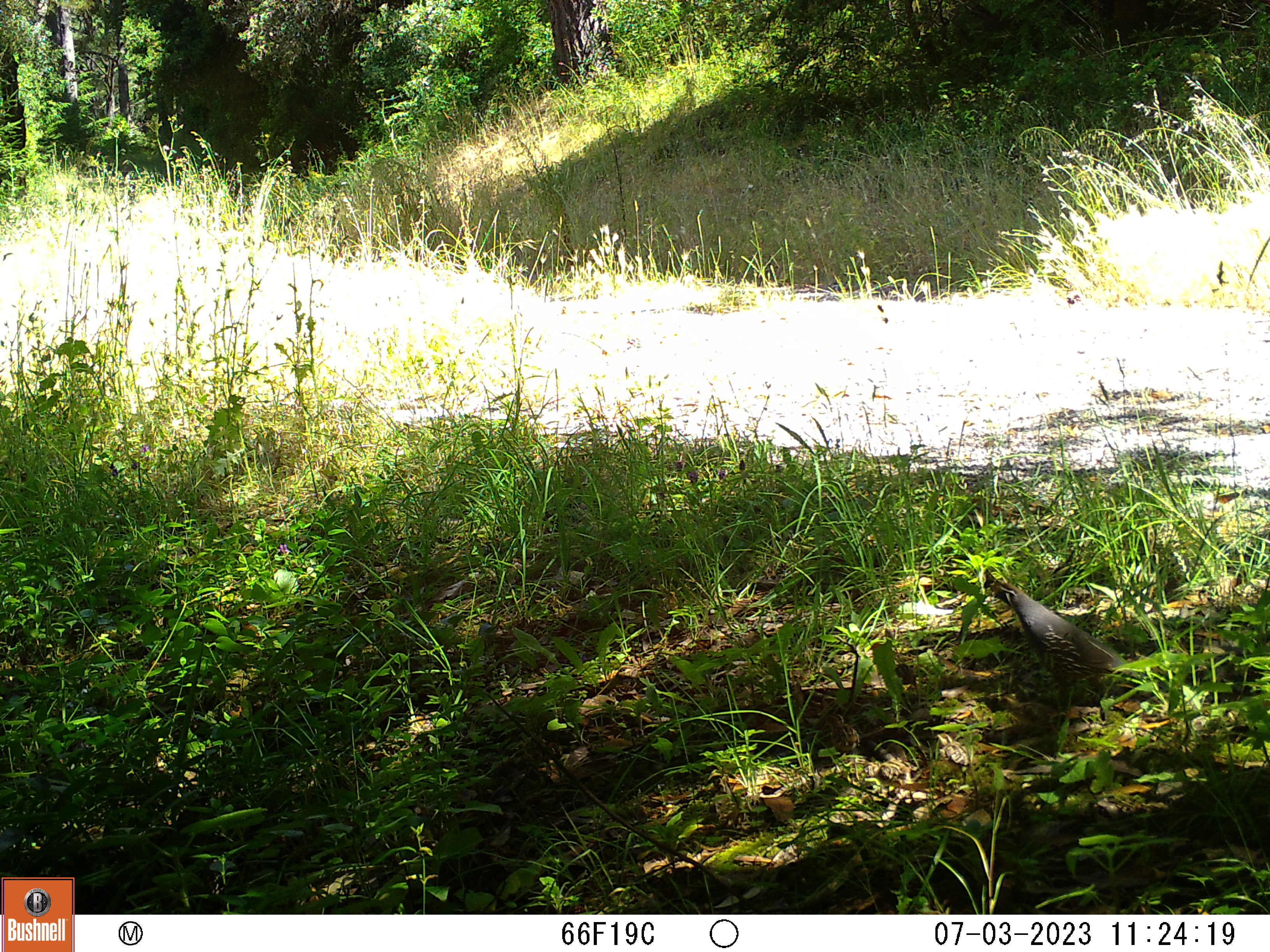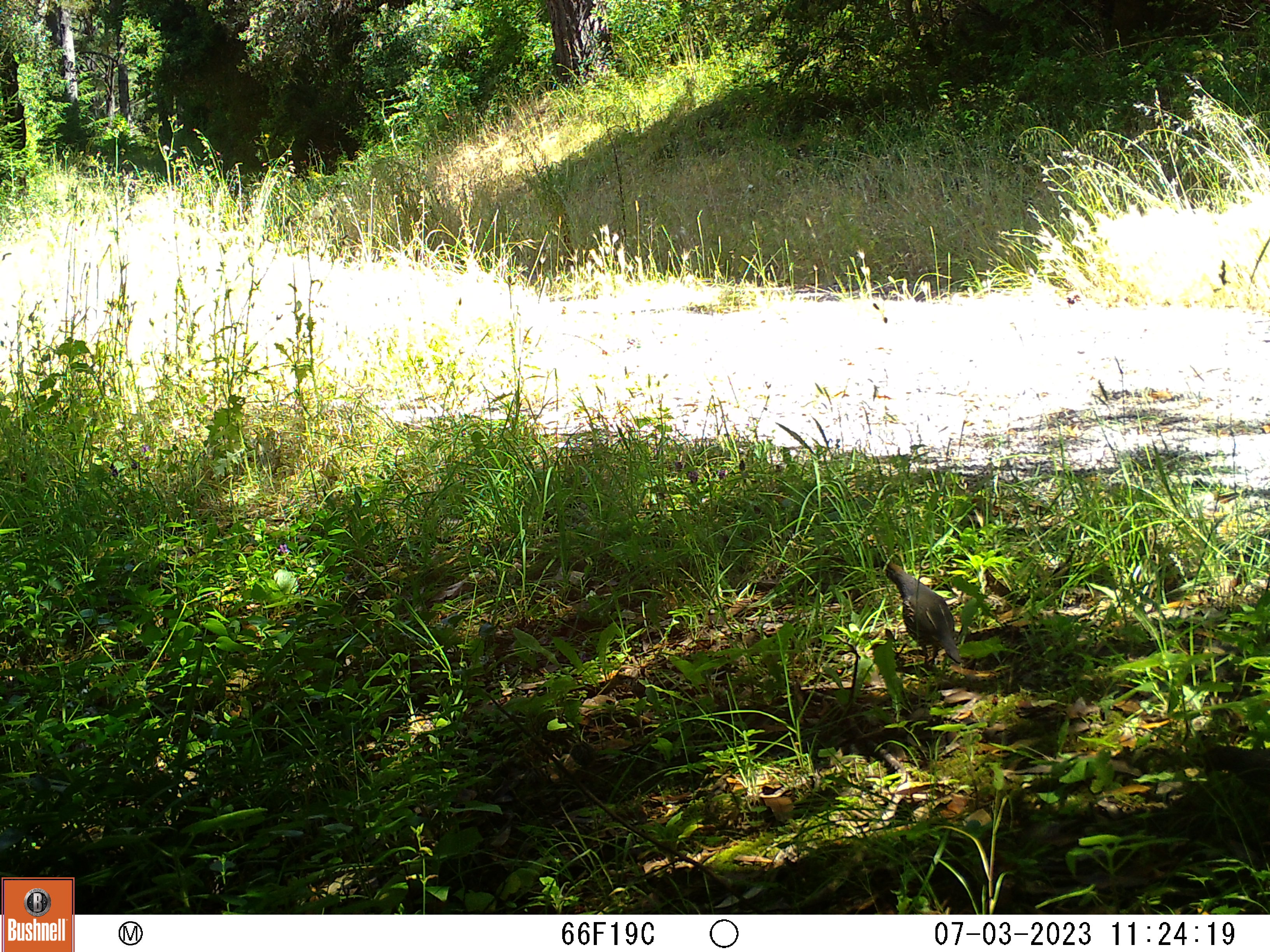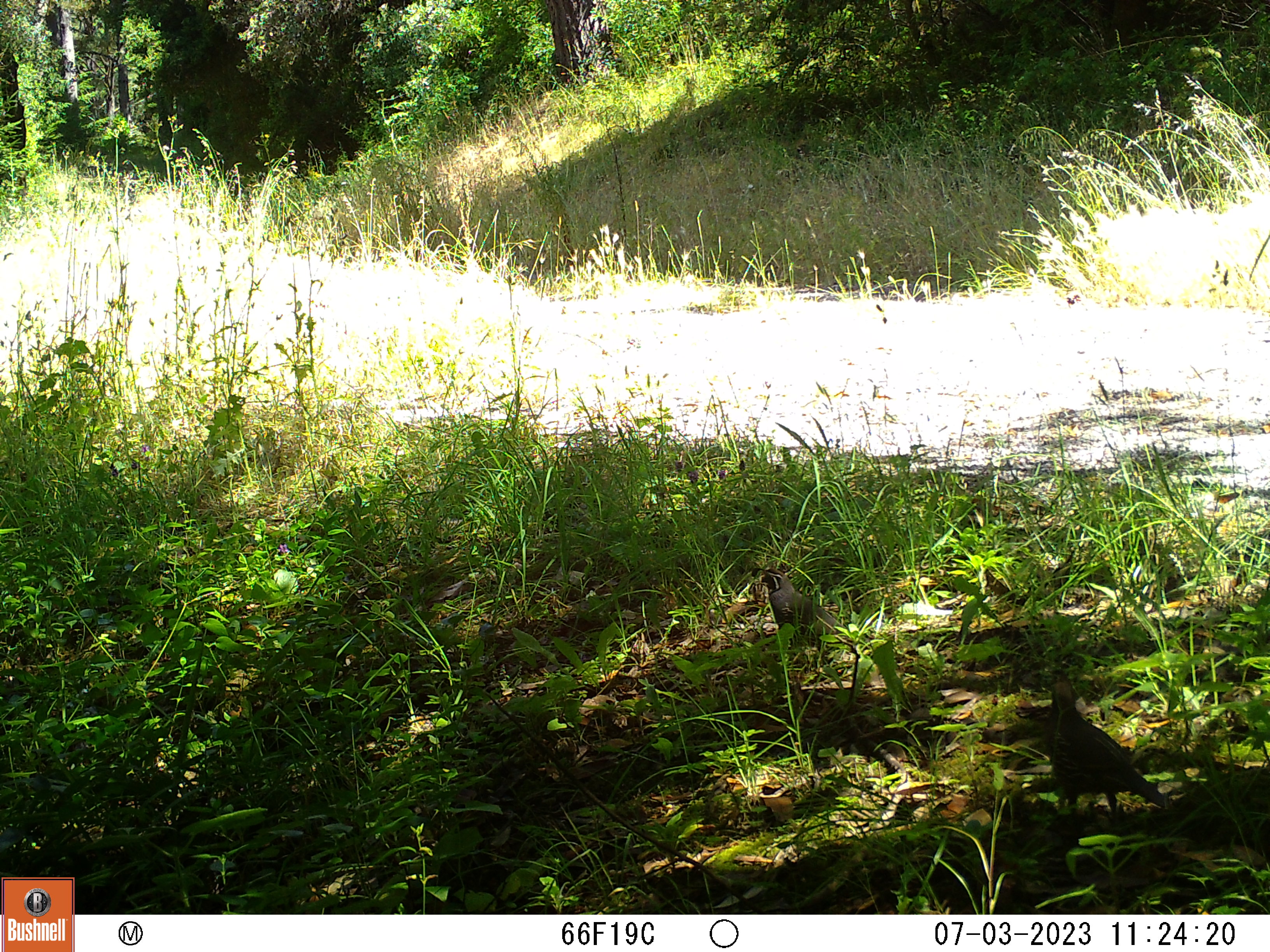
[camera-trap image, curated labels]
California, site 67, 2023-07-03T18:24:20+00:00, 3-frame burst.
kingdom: Animalia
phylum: Chordata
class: Aves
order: Galliformes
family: Odontophoridae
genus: Callipepla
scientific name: Callipepla californica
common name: california quail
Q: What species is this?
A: California quail (Callipepla californica).